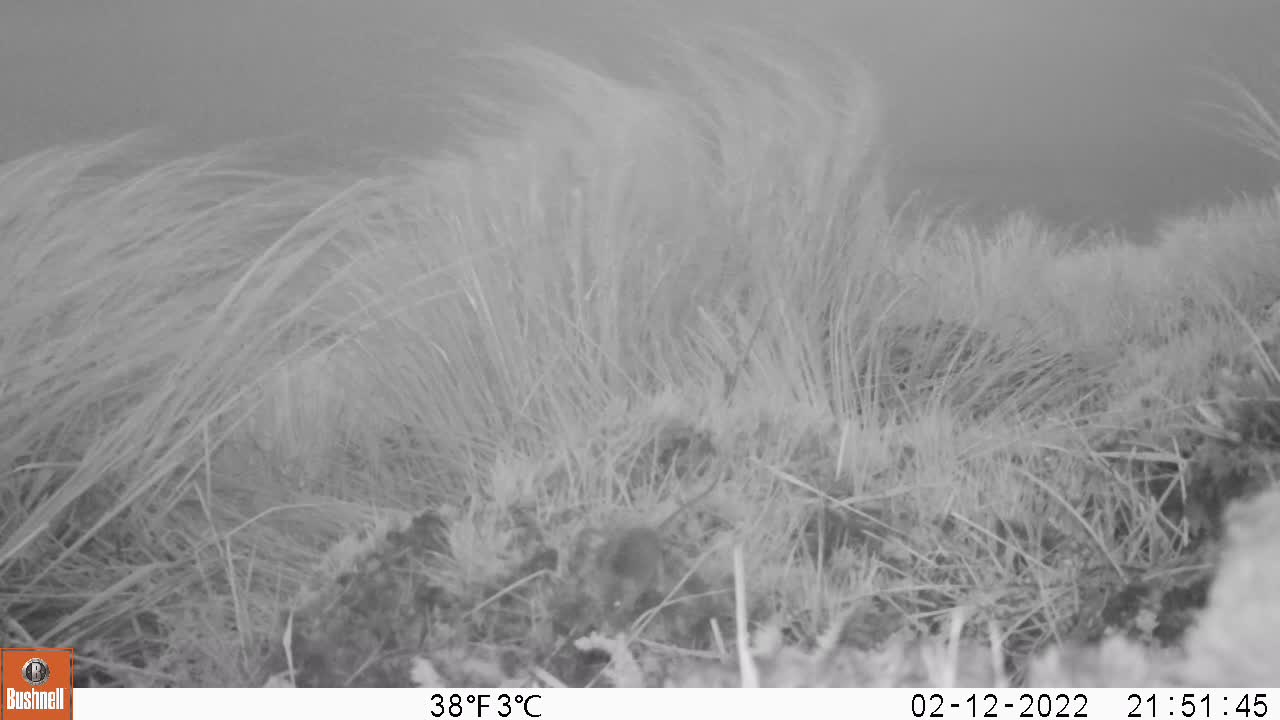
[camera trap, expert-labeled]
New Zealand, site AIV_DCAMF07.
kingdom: Animalia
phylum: Chordata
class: Mammalia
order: Rodentia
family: Muridae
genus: Mus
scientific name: Mus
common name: mouse